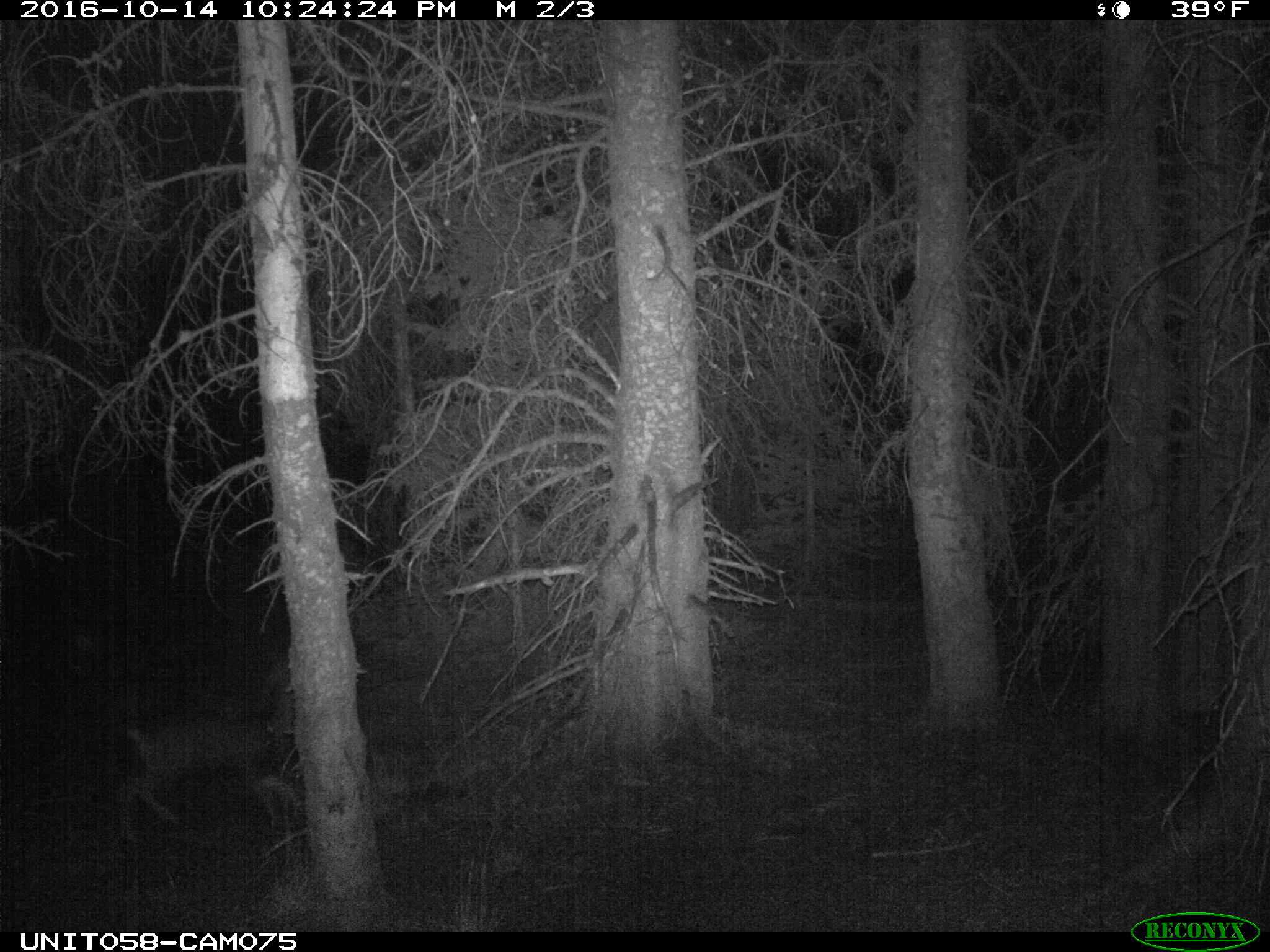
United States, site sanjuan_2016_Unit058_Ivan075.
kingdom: Animalia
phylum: Chordata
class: Mammalia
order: Artiodactyla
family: Cervidae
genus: Odocoileus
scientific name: Odocoileus hemionus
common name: mule deer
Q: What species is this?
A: Odocoileus hemionus (mule deer).